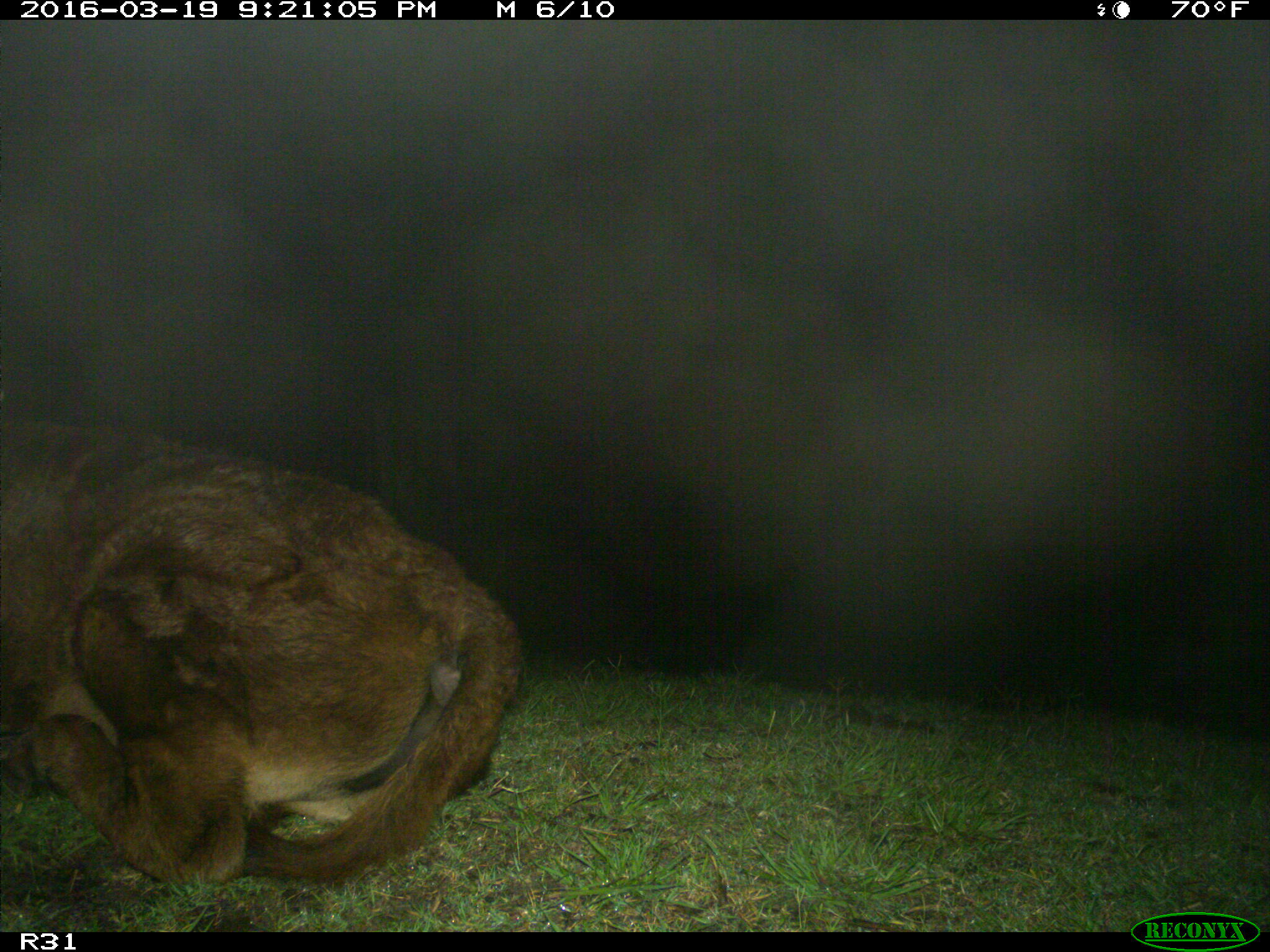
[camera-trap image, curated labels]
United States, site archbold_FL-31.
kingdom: Animalia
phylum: Chordata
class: Mammalia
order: Artiodactyla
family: Bovidae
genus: Bos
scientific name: Bos taurus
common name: domestic cow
Bos taurus (domestic cow).